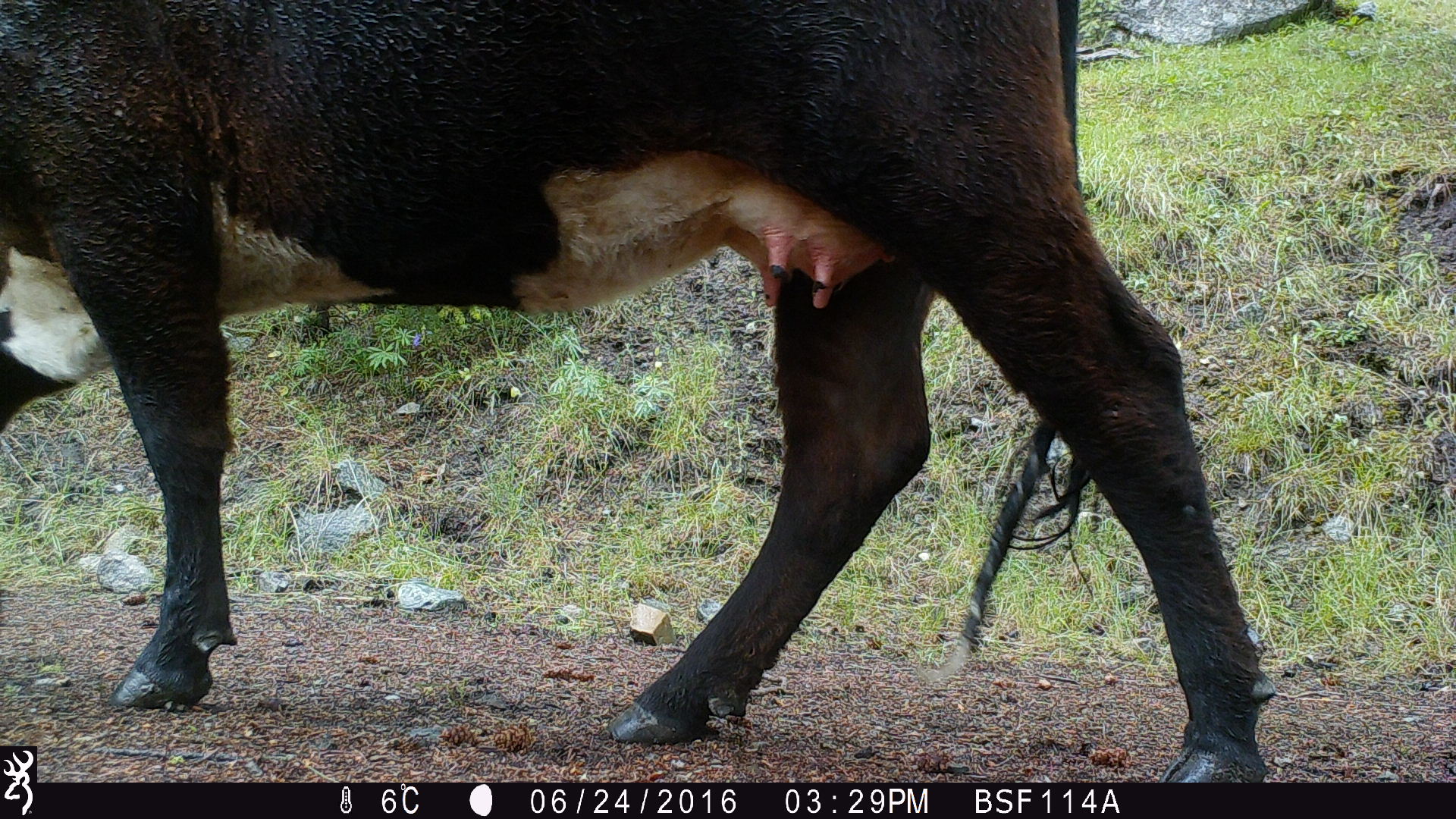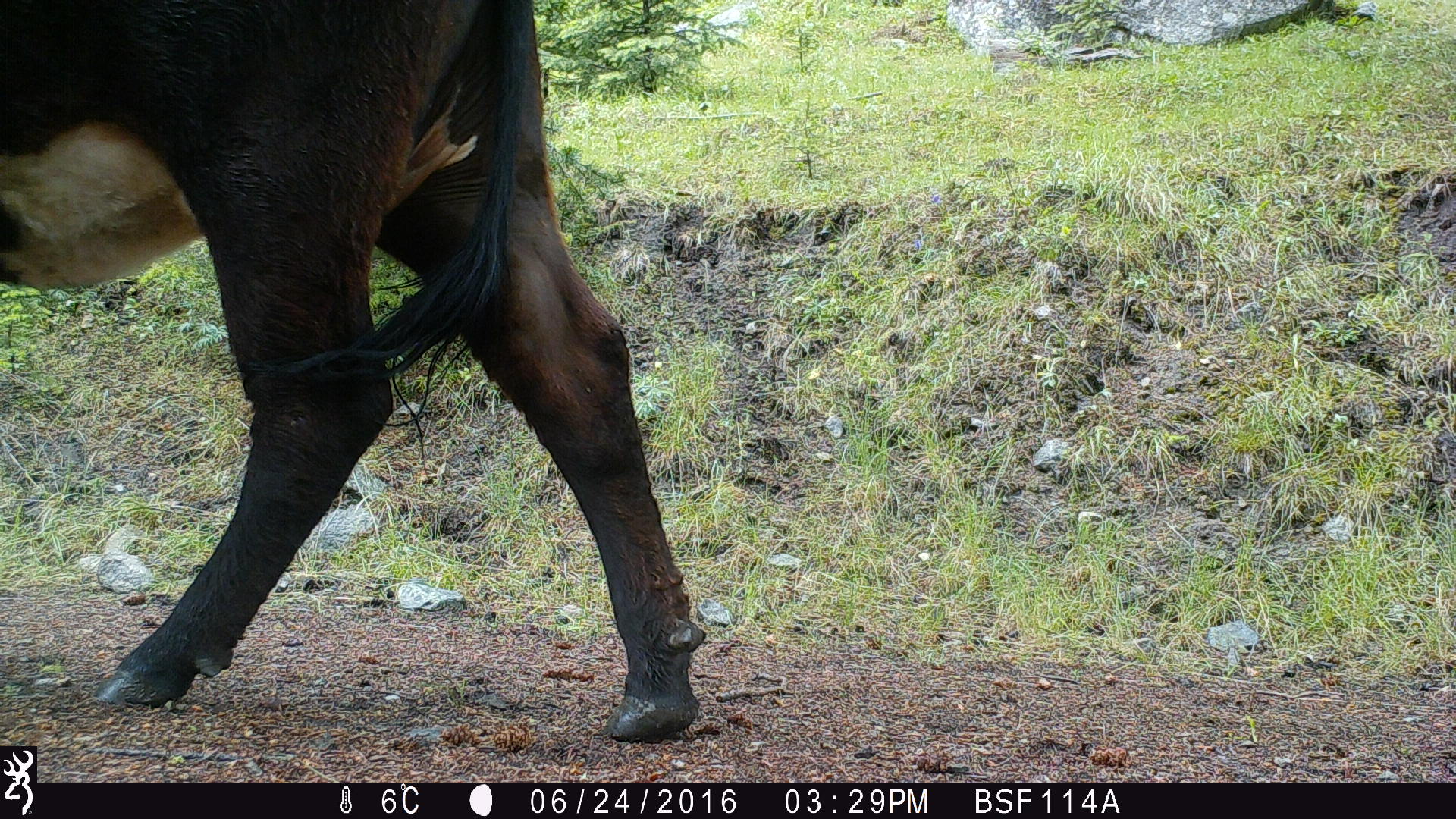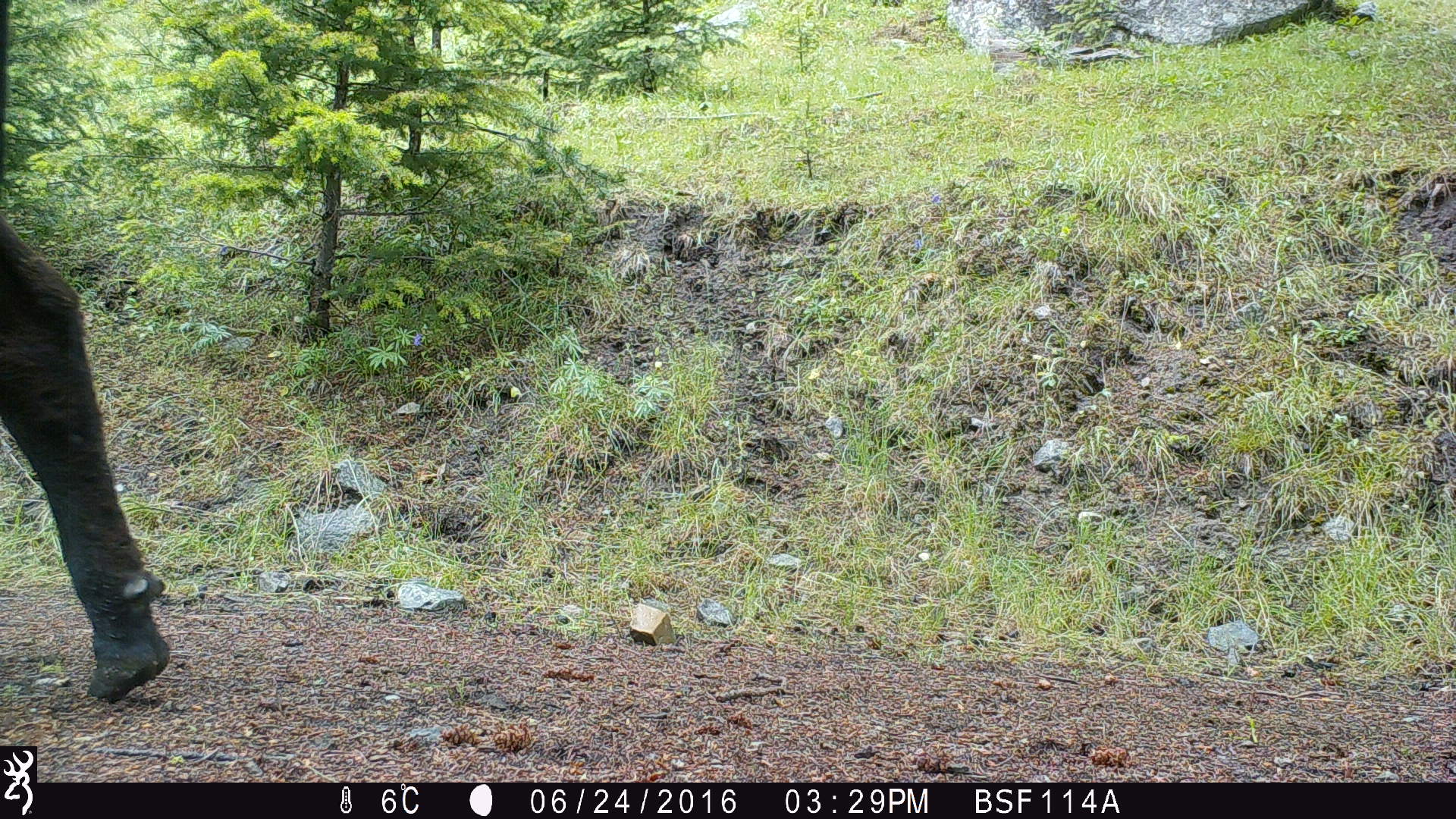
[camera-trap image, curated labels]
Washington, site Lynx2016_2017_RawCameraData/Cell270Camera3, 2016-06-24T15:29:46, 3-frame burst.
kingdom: Animalia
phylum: Chordata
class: Mammalia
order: Artiodactyla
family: Bovidae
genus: Bos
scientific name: Bos taurus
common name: domestic cattle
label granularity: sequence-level